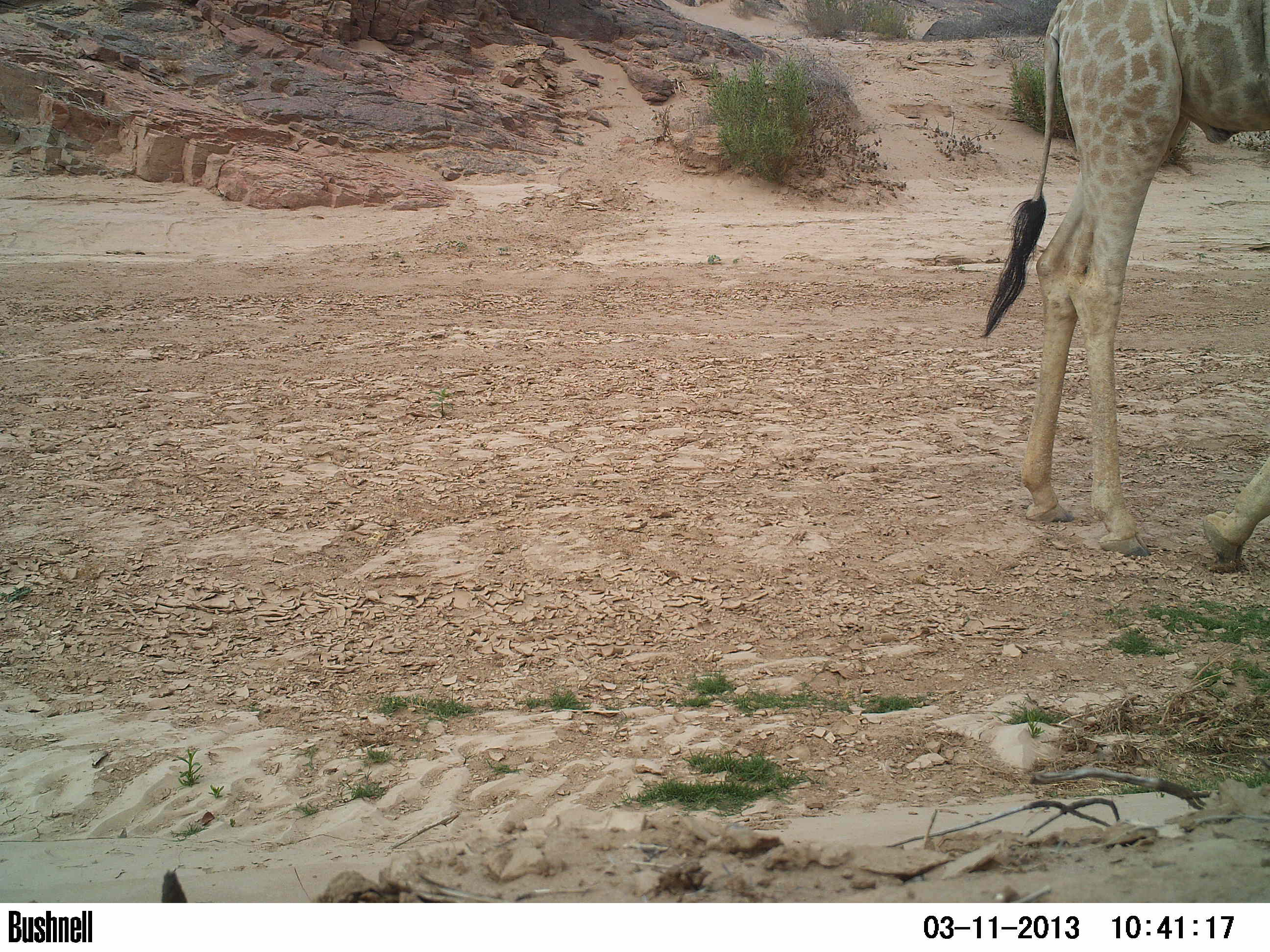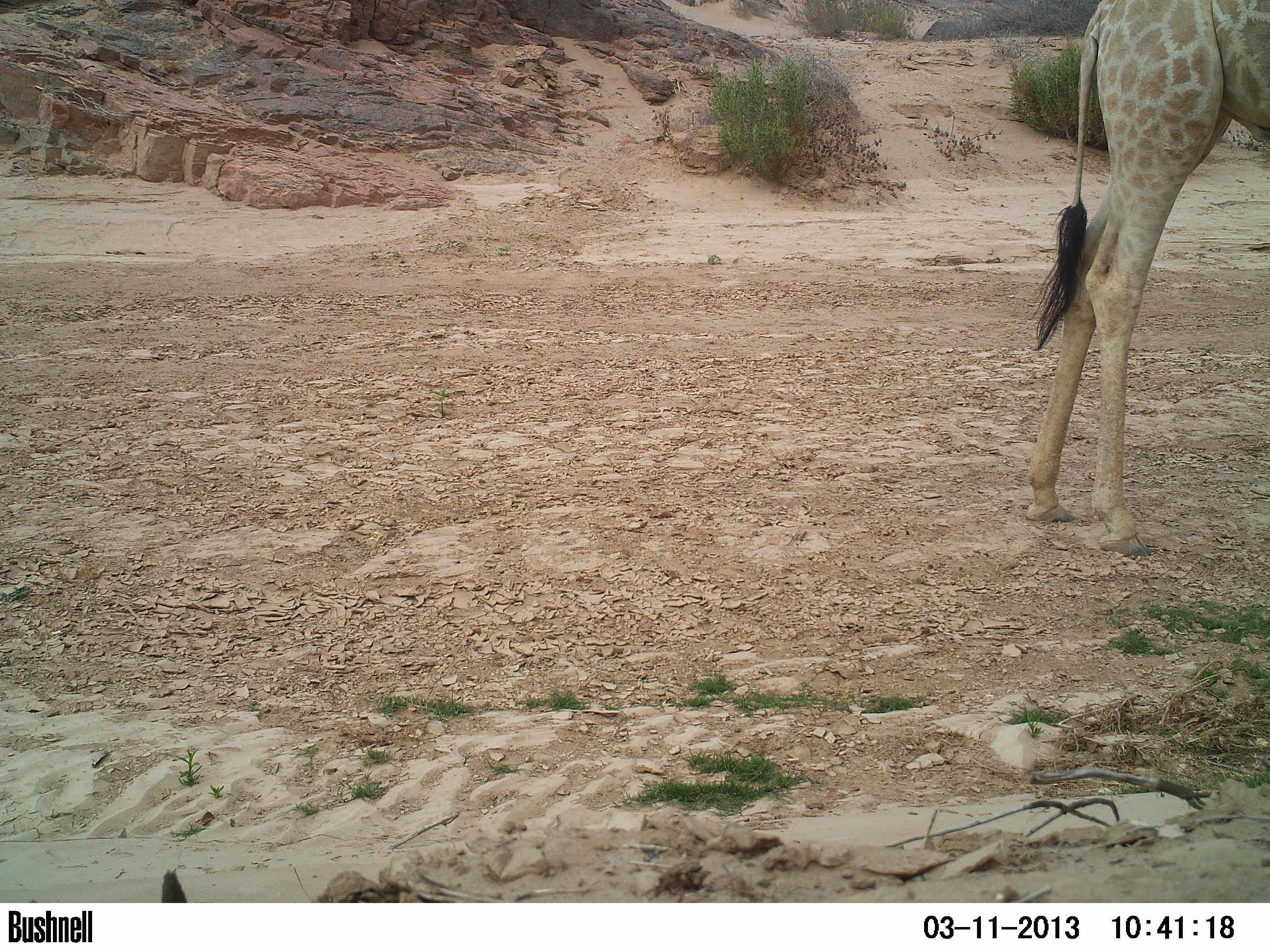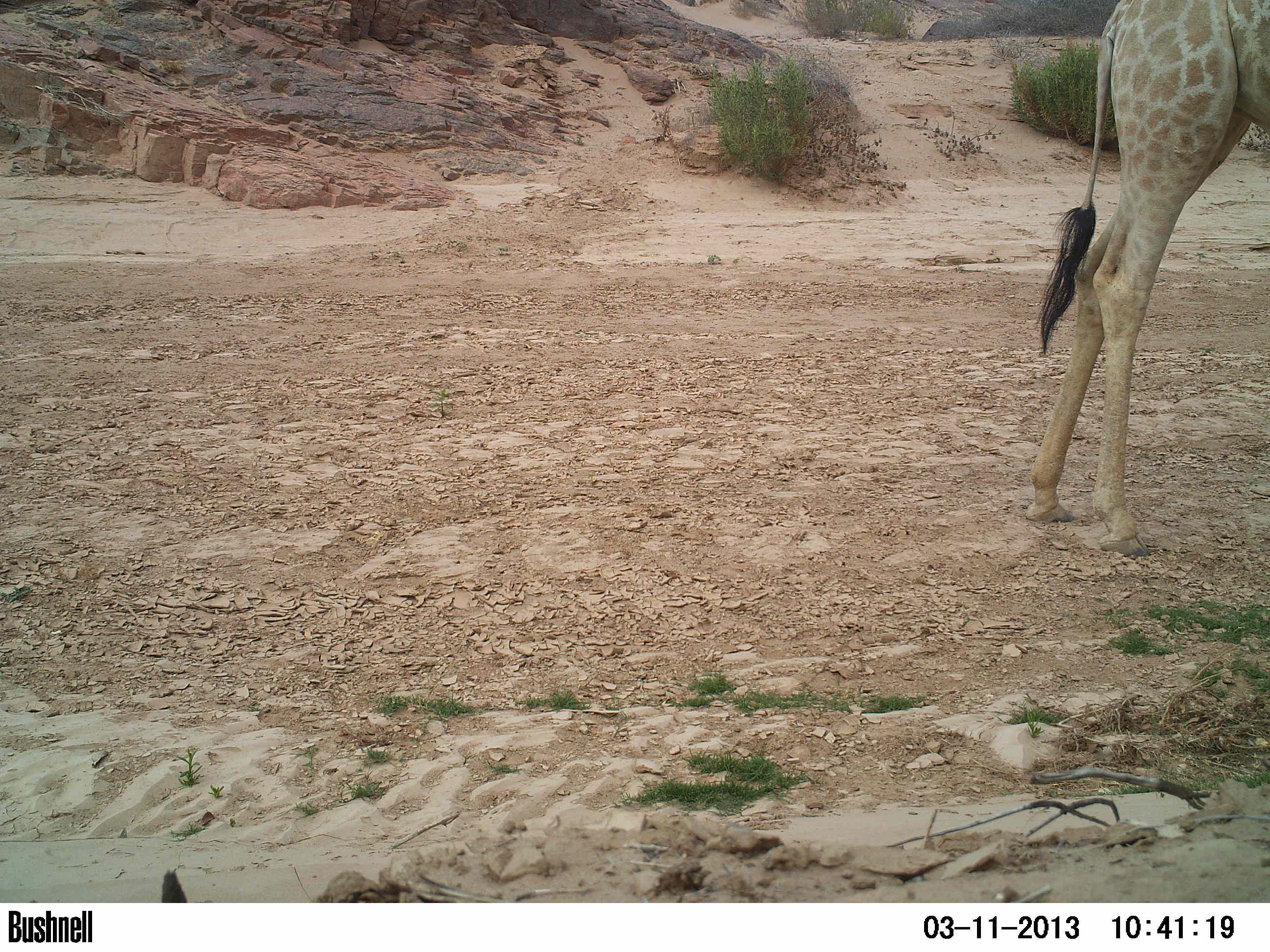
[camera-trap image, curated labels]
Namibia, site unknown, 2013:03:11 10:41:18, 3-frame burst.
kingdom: Animalia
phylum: Chordata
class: Mammalia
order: Artiodactyla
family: Giraffidae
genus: Giraffa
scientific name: Giraffa camelopardalis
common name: giraffe